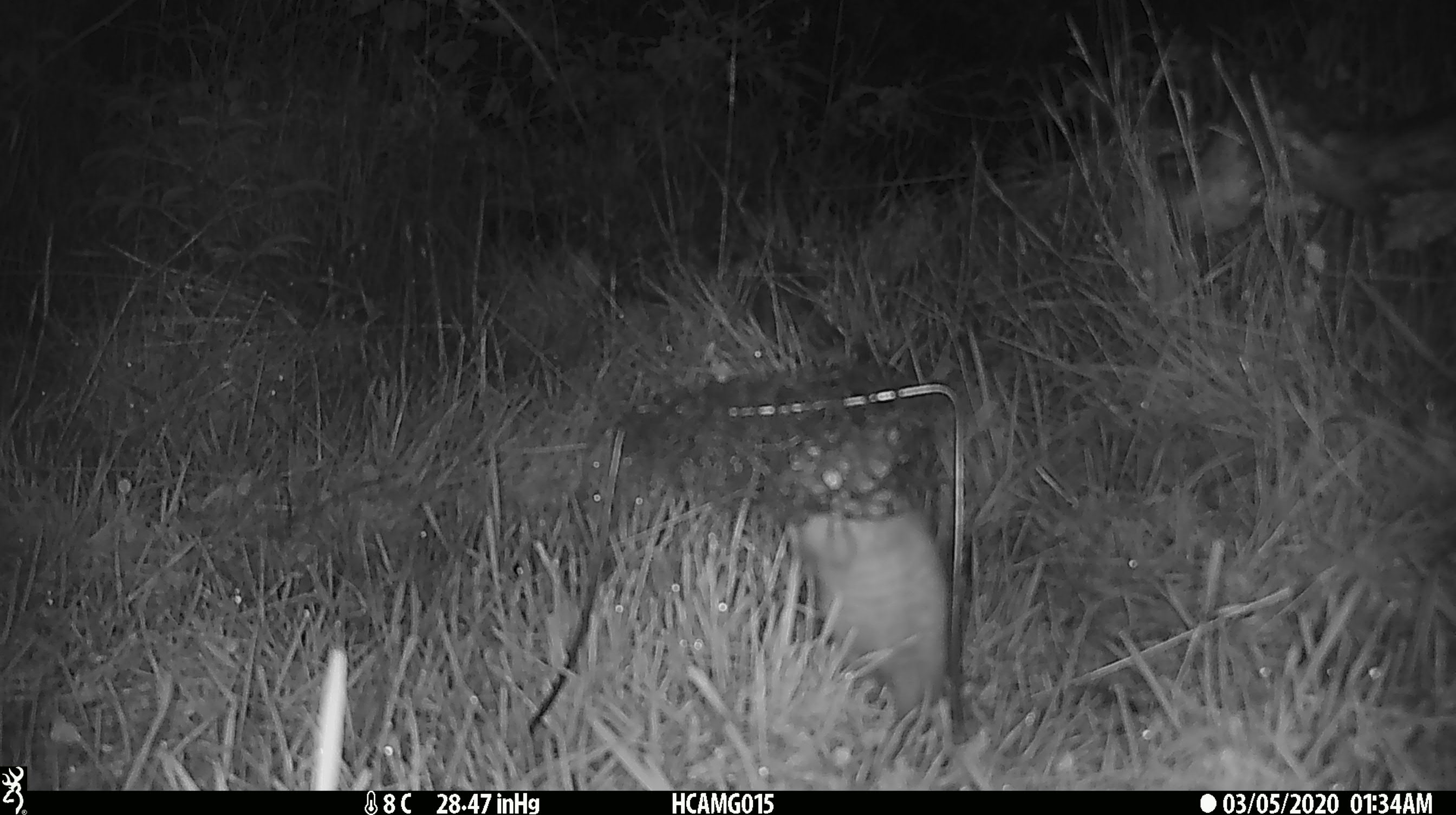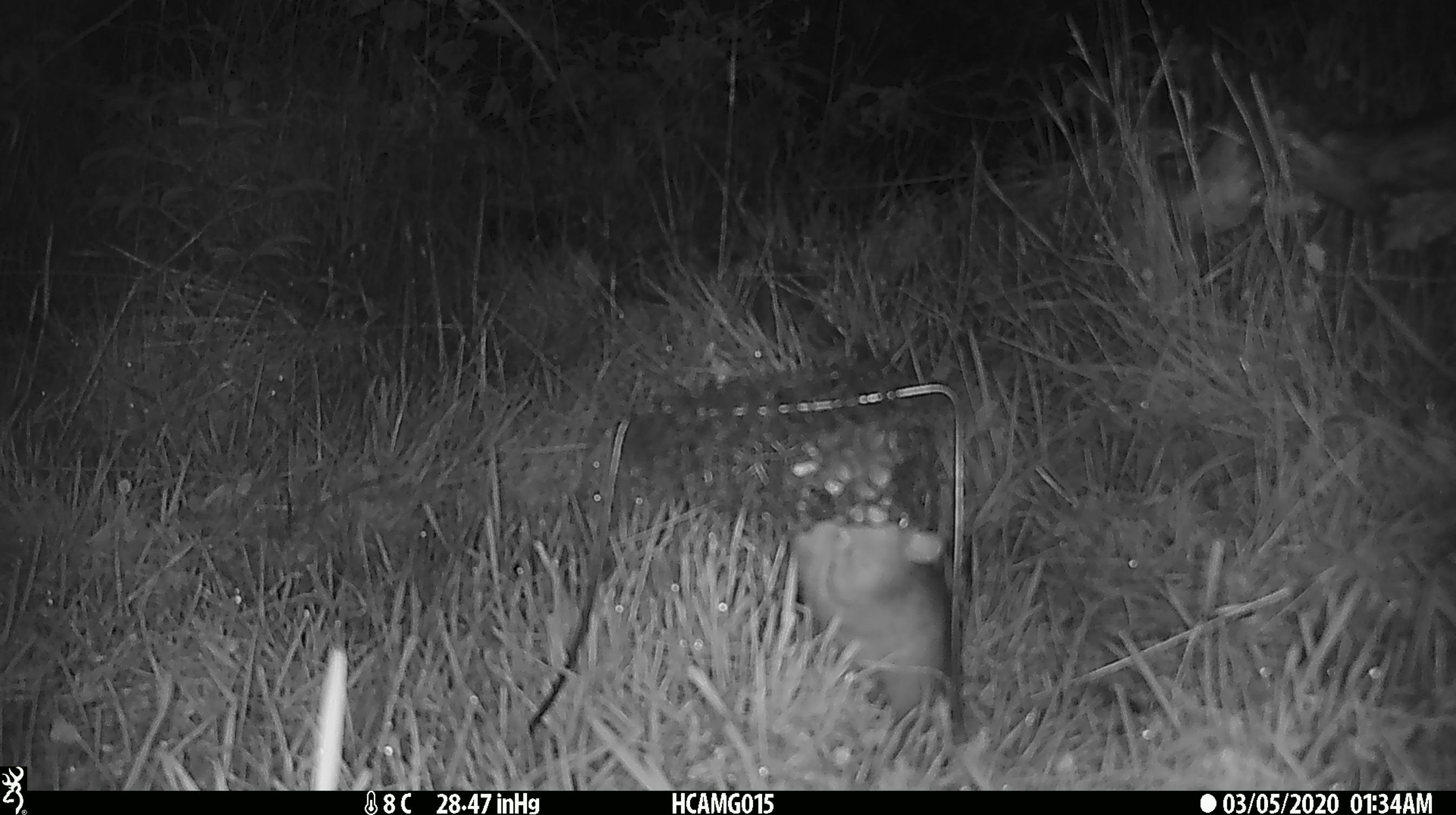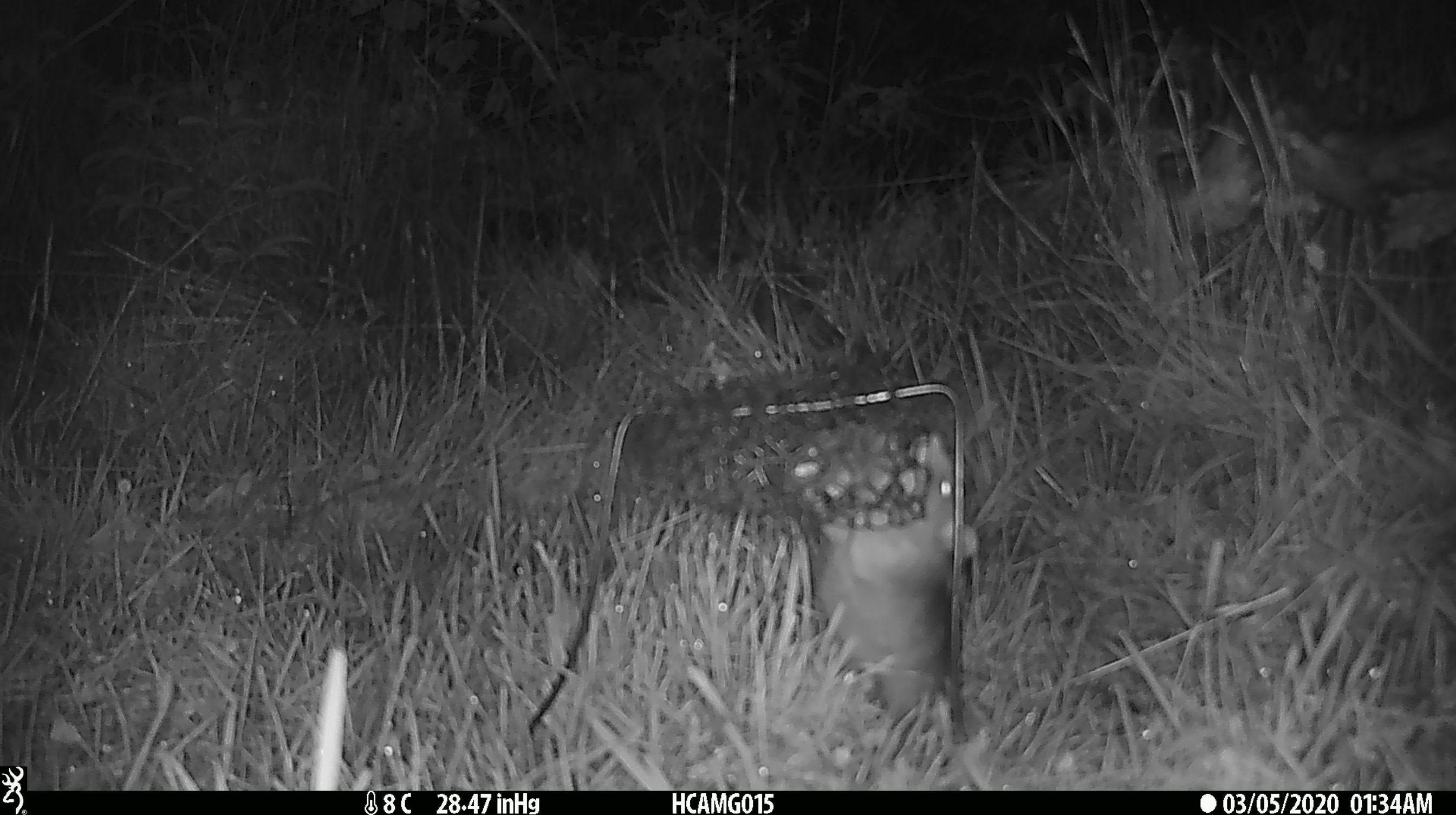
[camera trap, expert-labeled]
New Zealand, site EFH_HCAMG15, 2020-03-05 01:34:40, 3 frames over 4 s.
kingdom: Animalia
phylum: Chordata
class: Mammalia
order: Rodentia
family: Muridae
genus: Rattus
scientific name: Rattus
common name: rat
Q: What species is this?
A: Rat (Rattus).